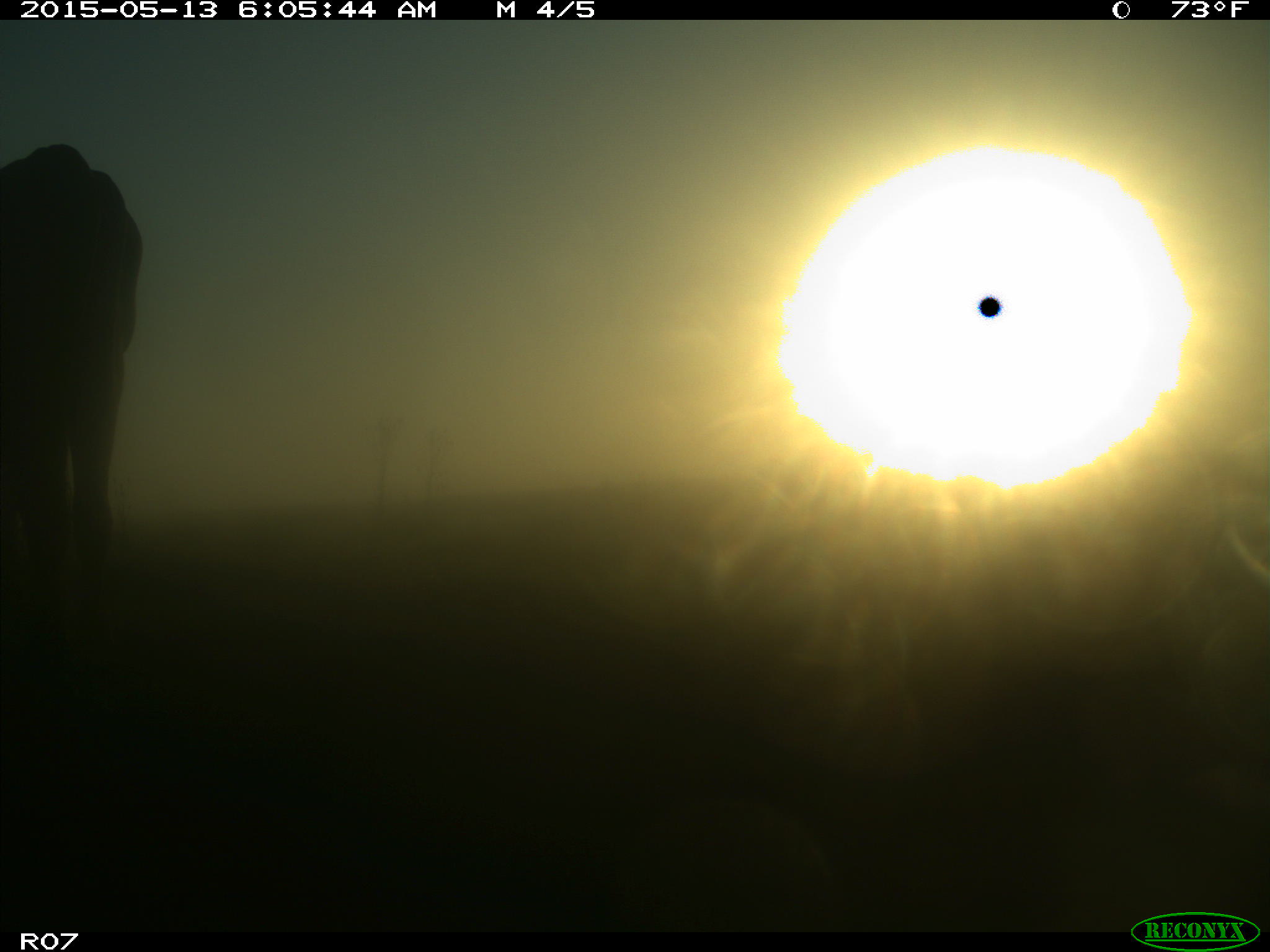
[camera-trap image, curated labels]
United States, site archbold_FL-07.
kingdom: Animalia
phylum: Chordata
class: Mammalia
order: Artiodactyla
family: Bovidae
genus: Bos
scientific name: Bos taurus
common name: domestic cow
Bos taurus (domestic cow).